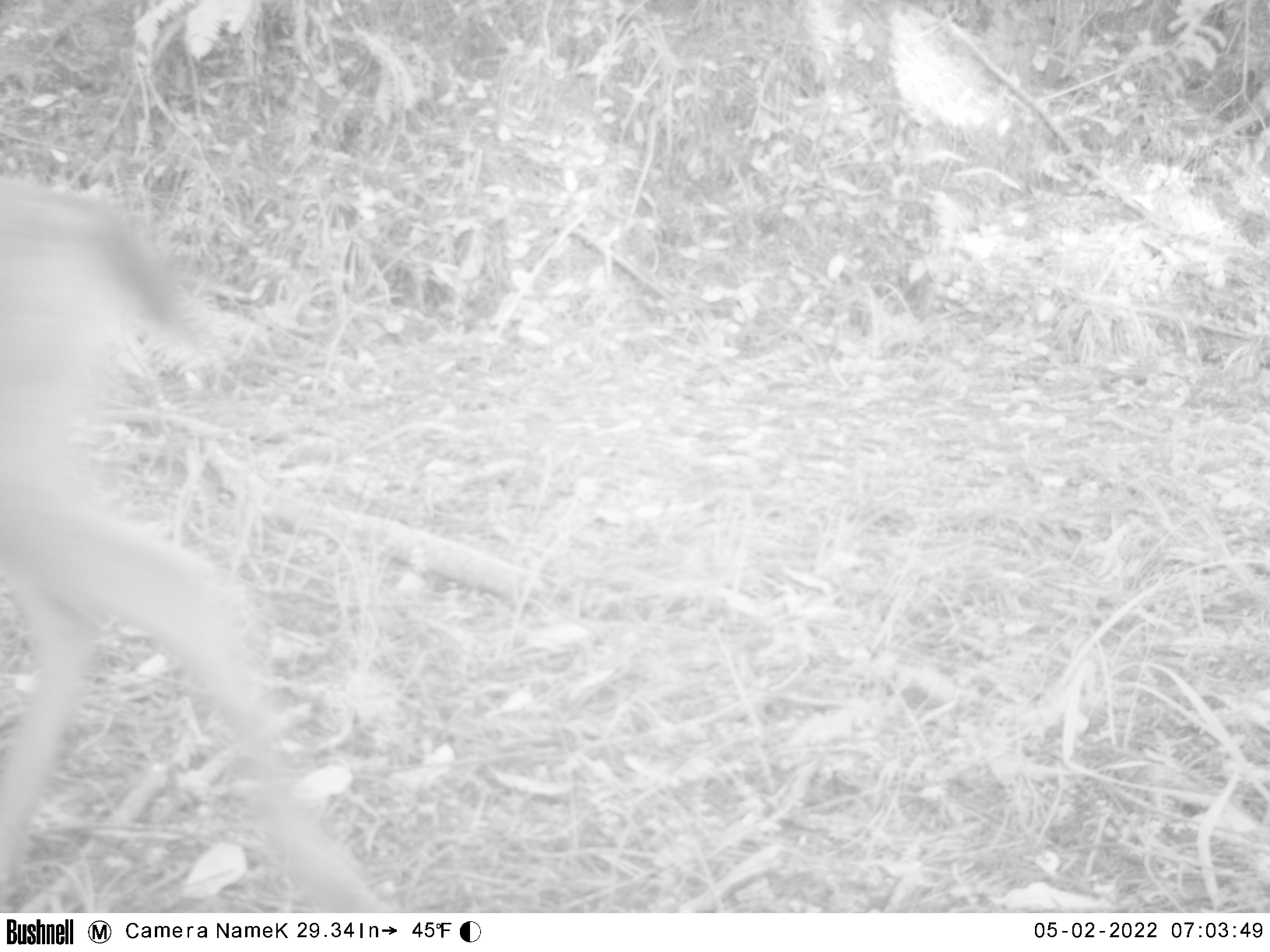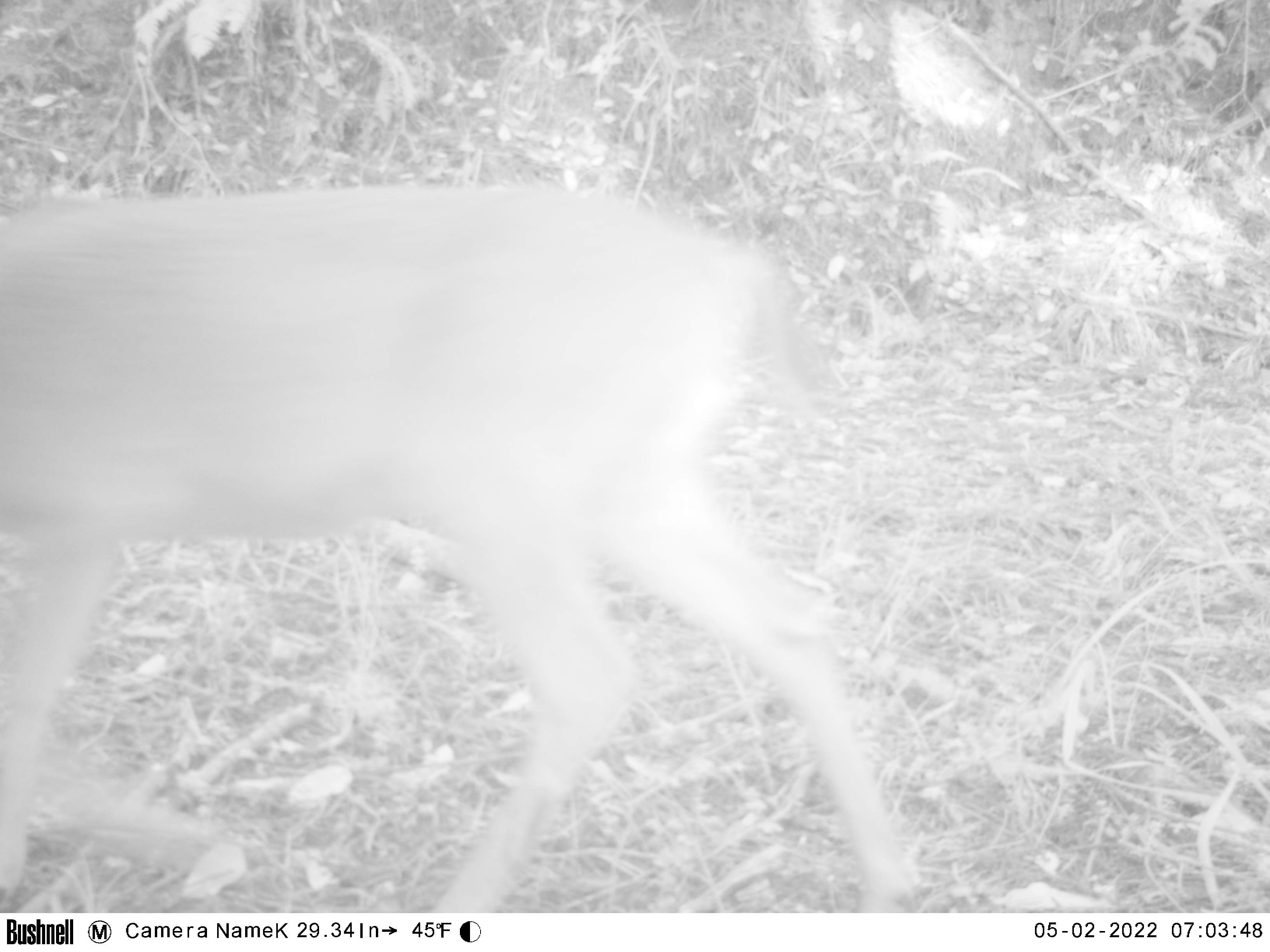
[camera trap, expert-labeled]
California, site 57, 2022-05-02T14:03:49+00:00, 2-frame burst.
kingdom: Animalia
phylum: Chordata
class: Mammalia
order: Artiodactyla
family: Cervidae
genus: Odocoileus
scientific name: Odocoileus hemionus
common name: mule deer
Mule deer (Odocoileus hemionus).